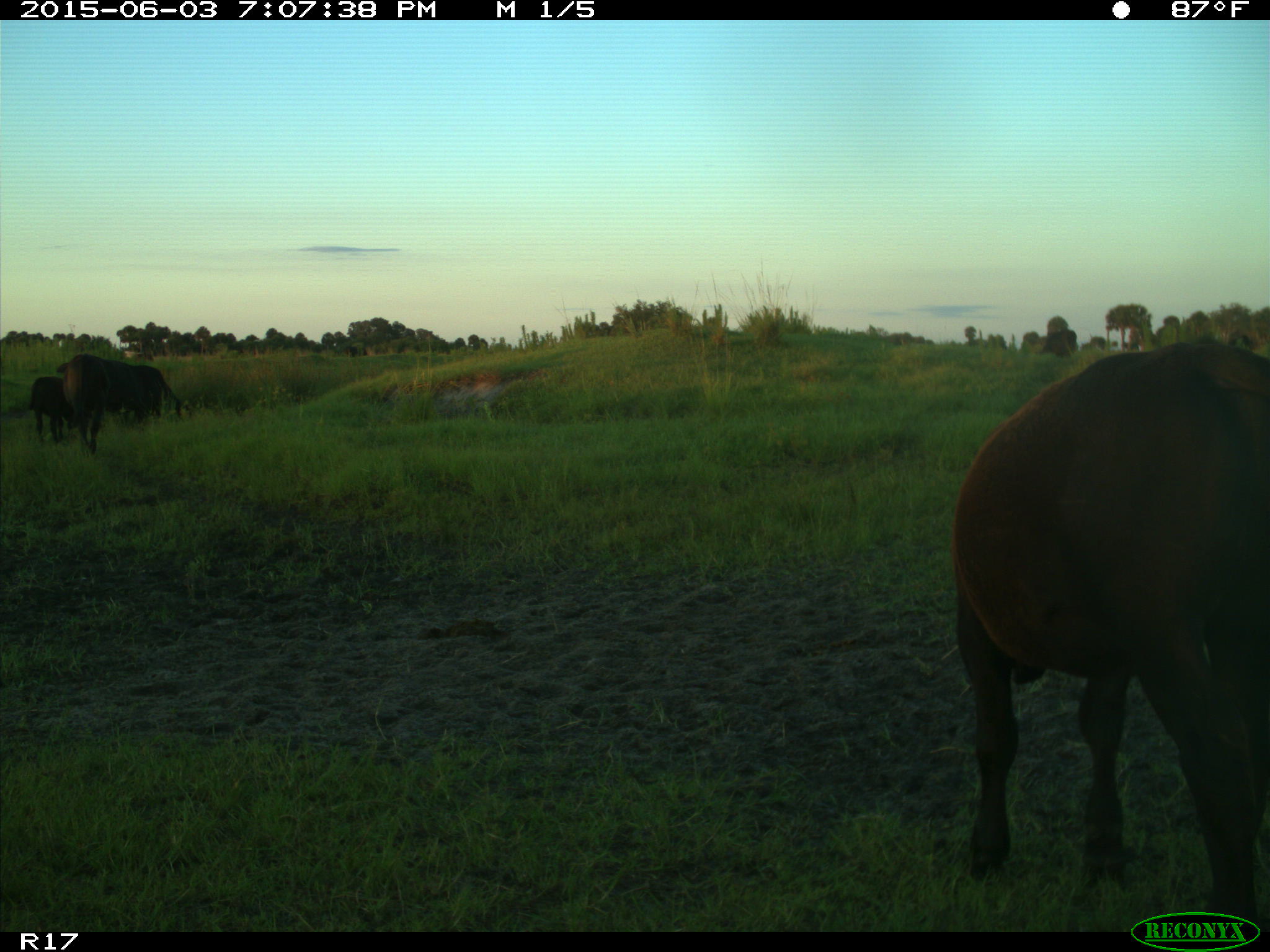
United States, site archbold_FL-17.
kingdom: Animalia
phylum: Chordata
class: Mammalia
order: Artiodactyla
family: Bovidae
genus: Bos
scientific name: Bos taurus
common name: domestic cow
Bos taurus (domestic cow).